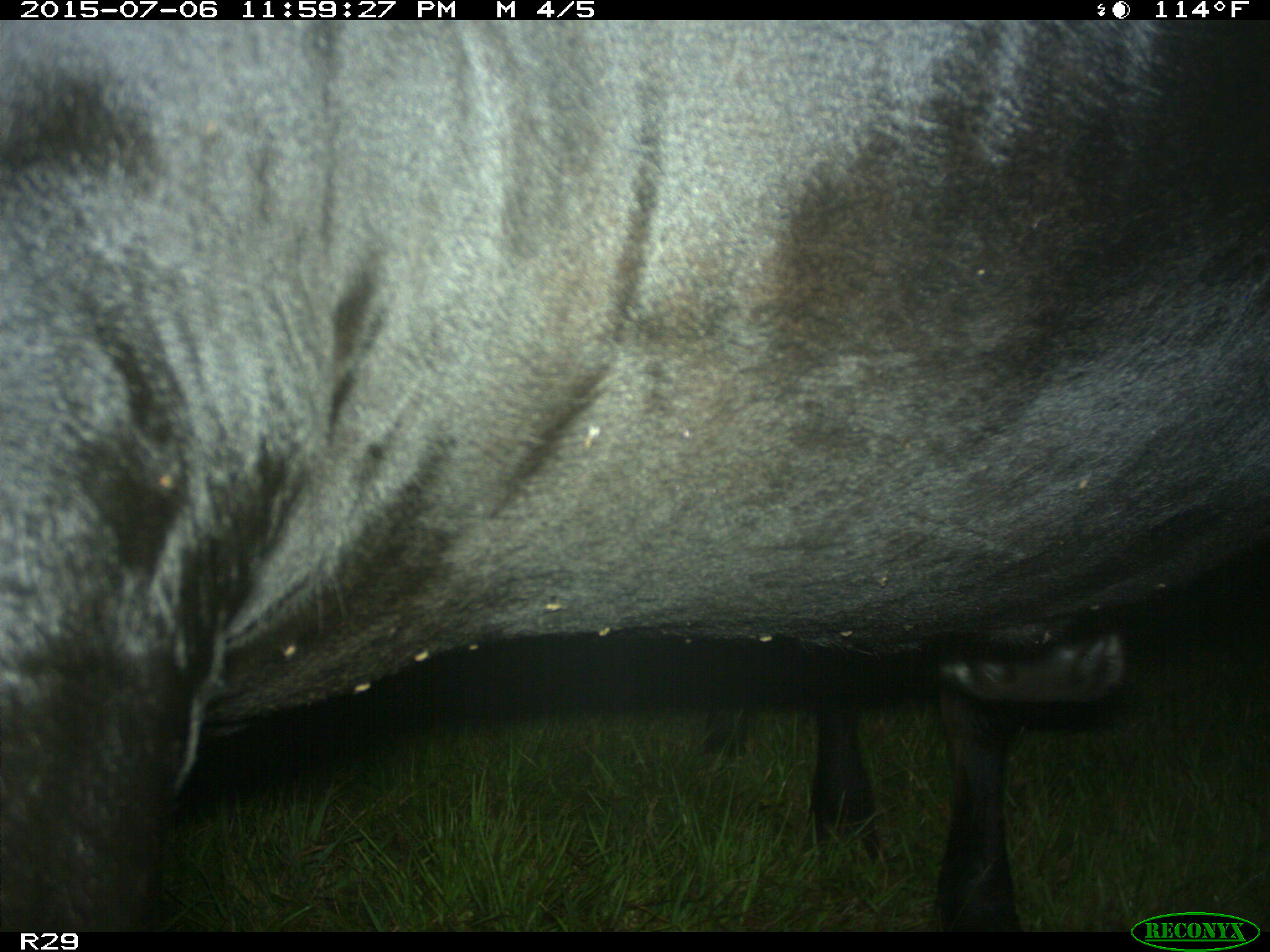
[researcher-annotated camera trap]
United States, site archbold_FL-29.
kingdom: Animalia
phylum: Chordata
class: Mammalia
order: Artiodactyla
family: Bovidae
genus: Bos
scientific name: Bos taurus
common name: domestic cow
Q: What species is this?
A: Bos taurus (domestic cow).